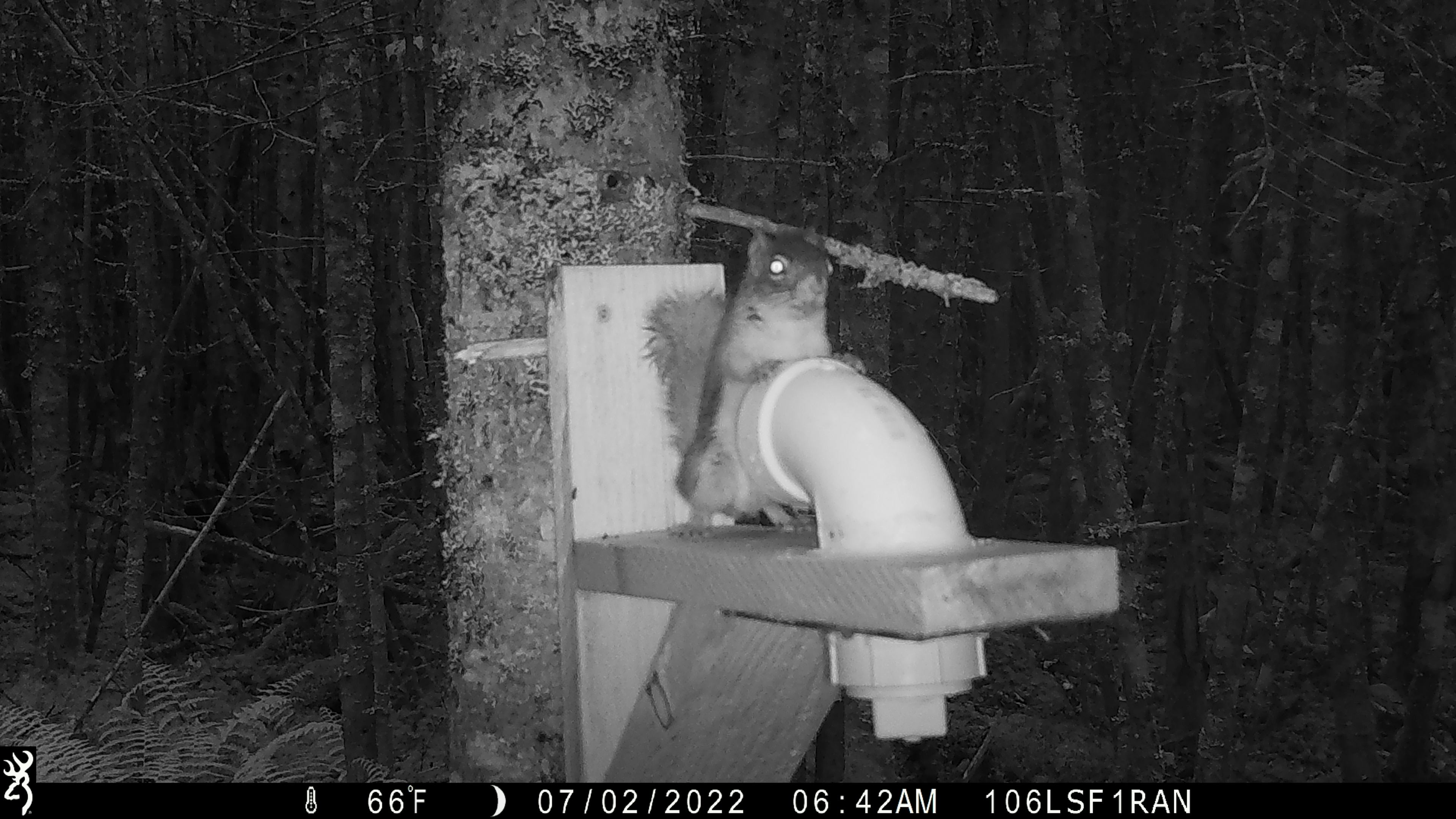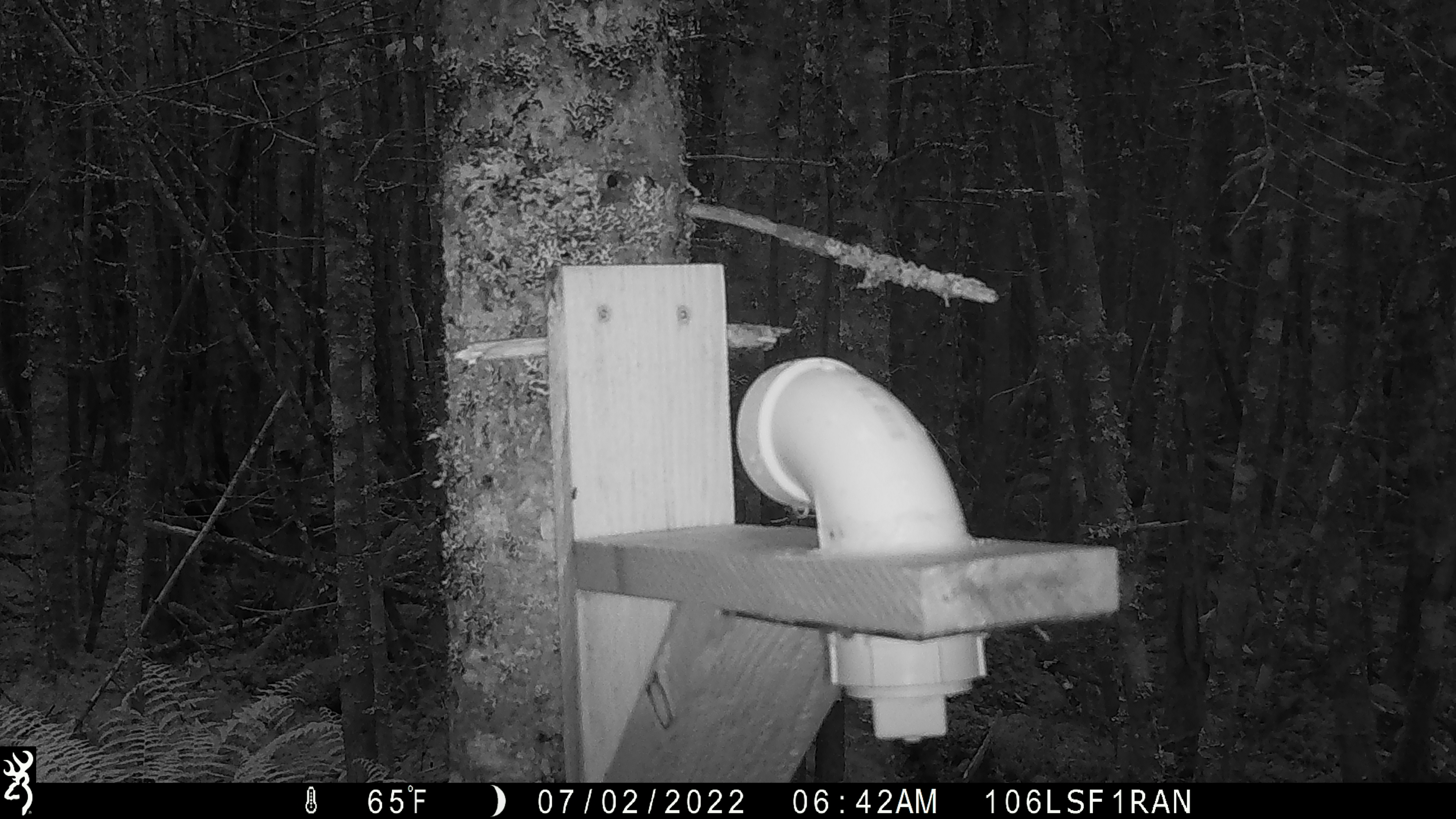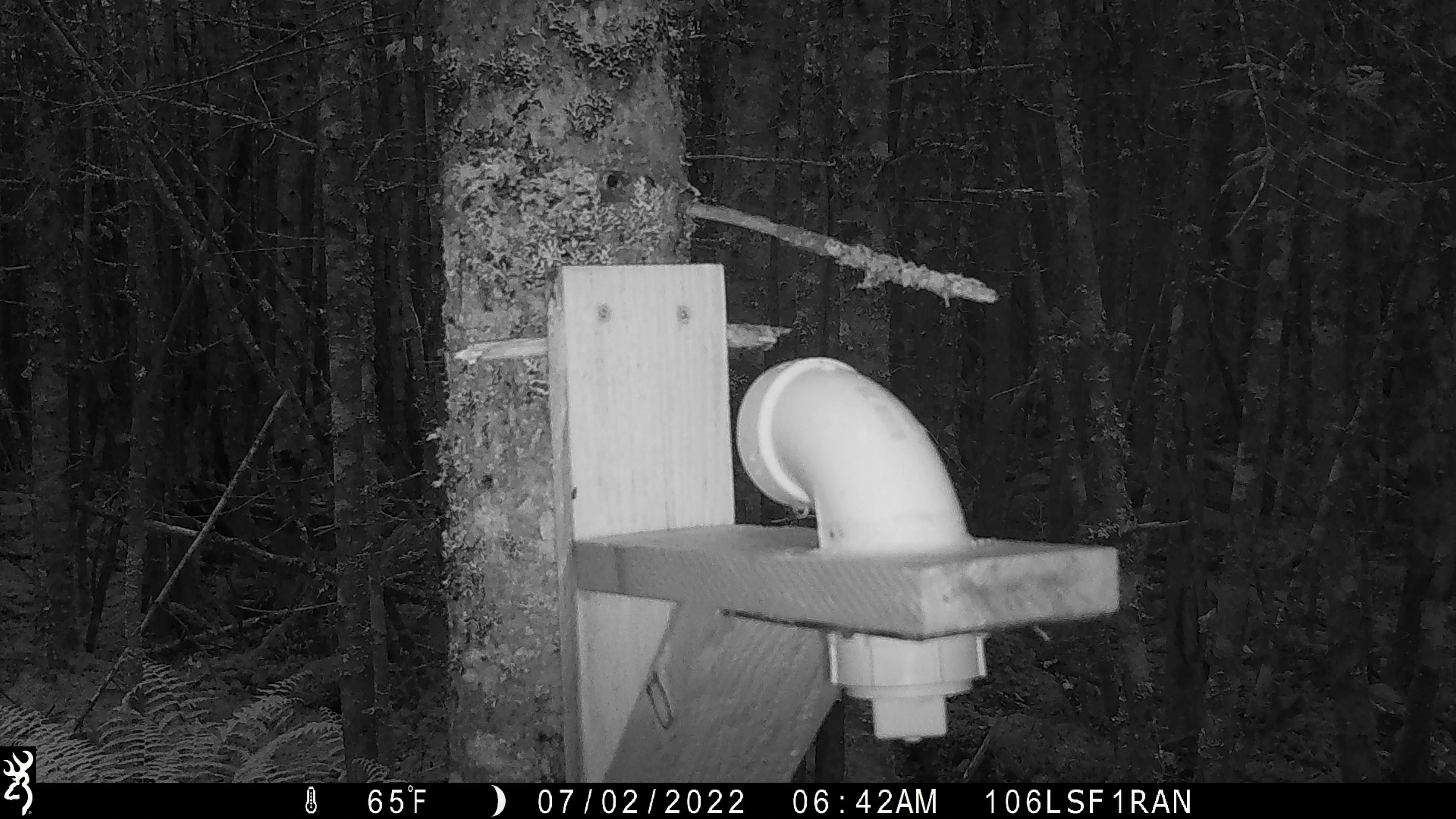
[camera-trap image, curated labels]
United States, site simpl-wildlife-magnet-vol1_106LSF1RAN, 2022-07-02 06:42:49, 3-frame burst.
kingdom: Animalia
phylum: Chordata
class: Mammalia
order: Rodentia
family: Sciuridae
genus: Tamiasciurus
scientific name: Tamiasciurus hudsonicus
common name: red squirrel